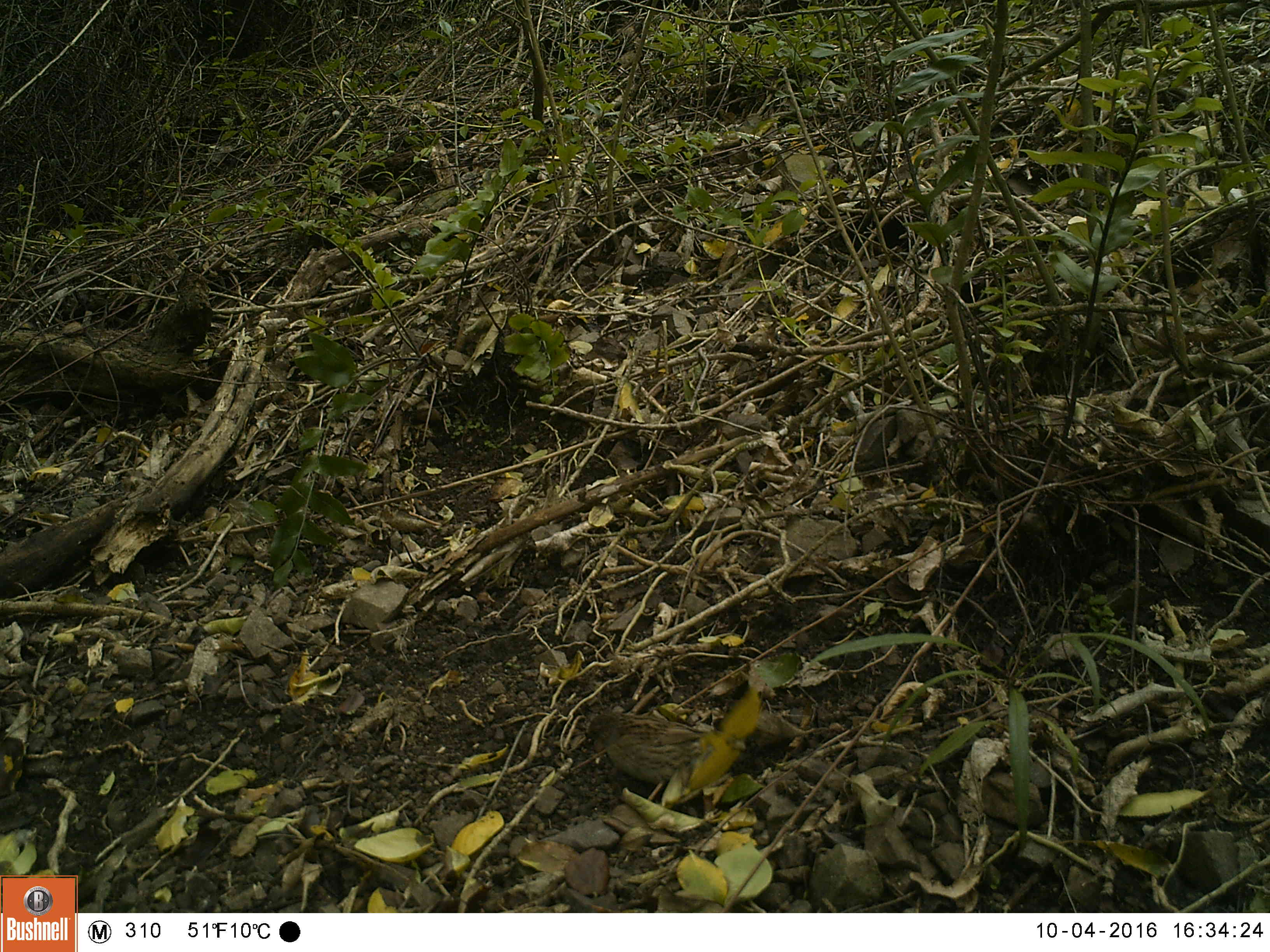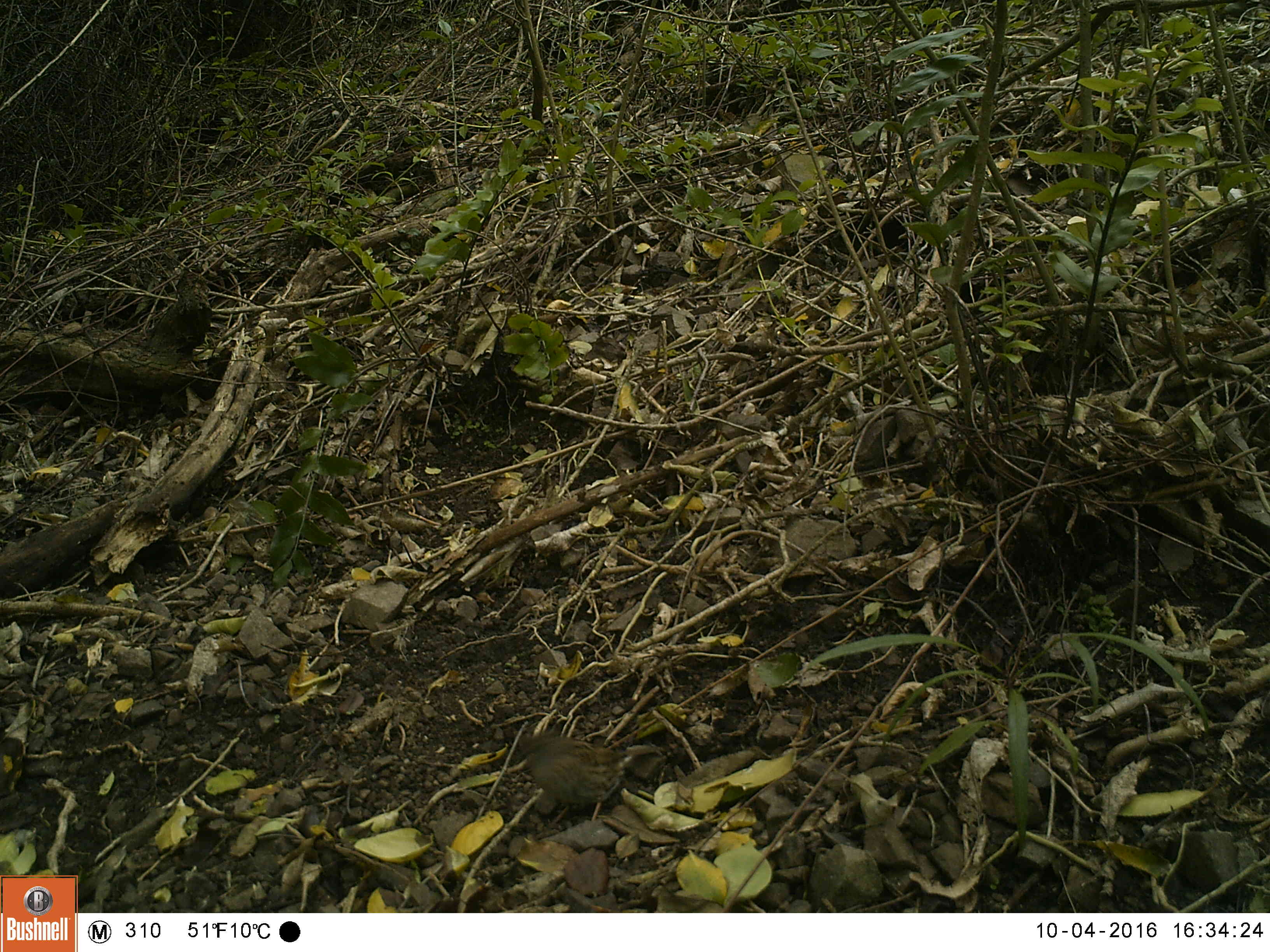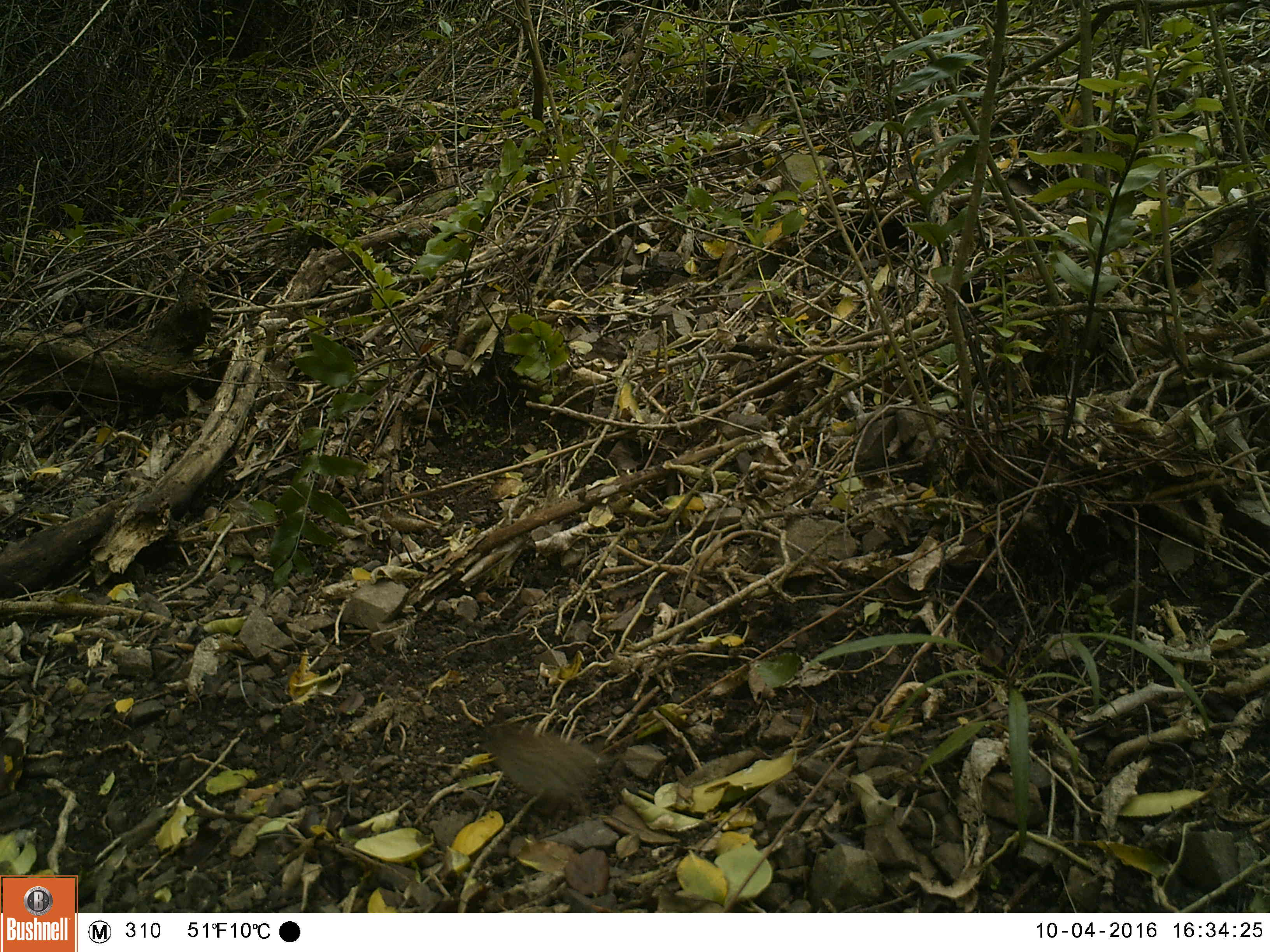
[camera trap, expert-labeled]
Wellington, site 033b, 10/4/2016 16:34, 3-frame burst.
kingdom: Animalia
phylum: Chordata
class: Aves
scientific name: Aves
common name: bird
Bird (Aves).